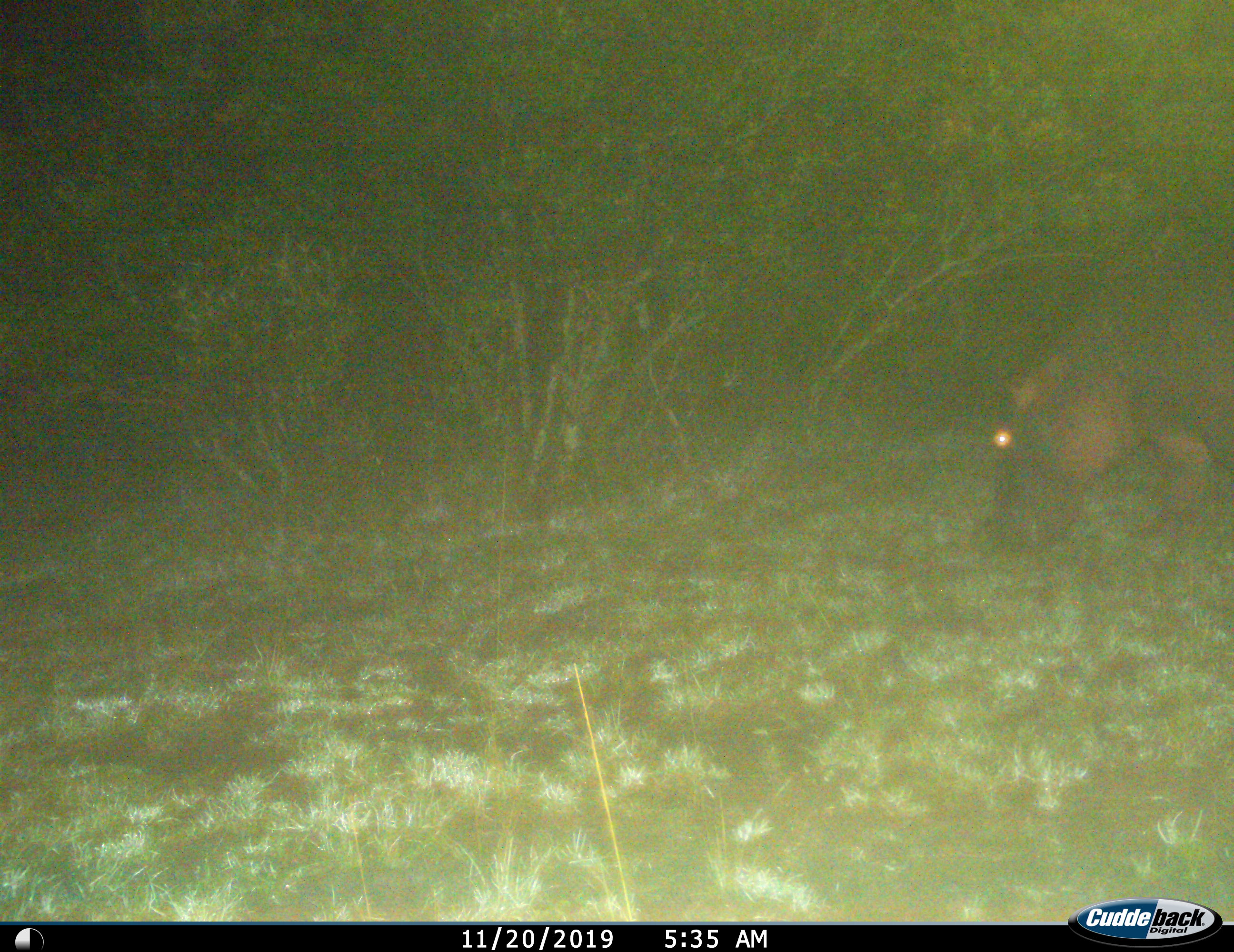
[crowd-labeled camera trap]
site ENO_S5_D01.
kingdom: Animalia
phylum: Chordata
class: Mammalia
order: Artiodactyla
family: Hippopotamidae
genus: Hippopotamus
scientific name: Hippopotamus amphibius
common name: hippopotamus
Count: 1.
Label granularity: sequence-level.